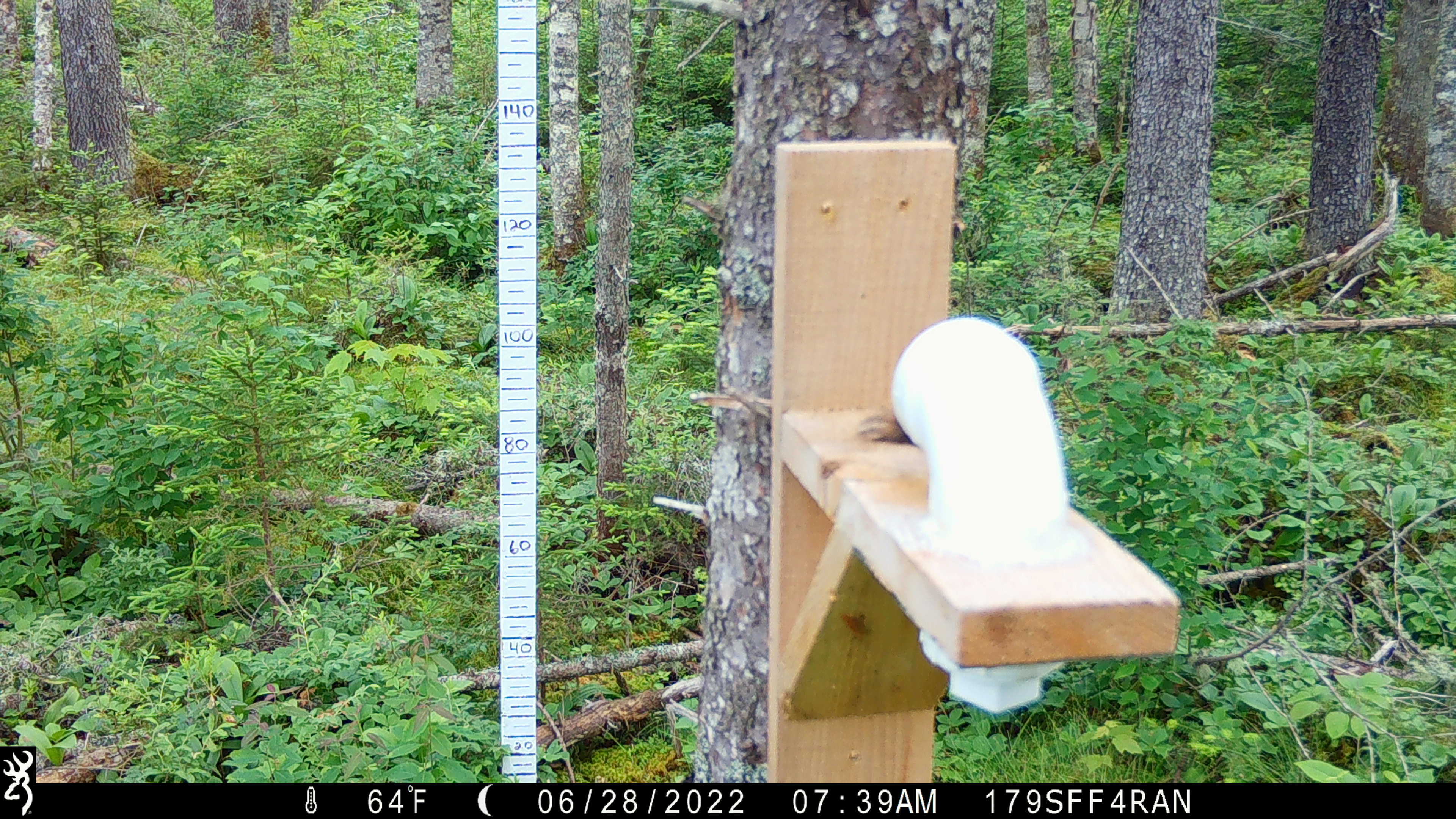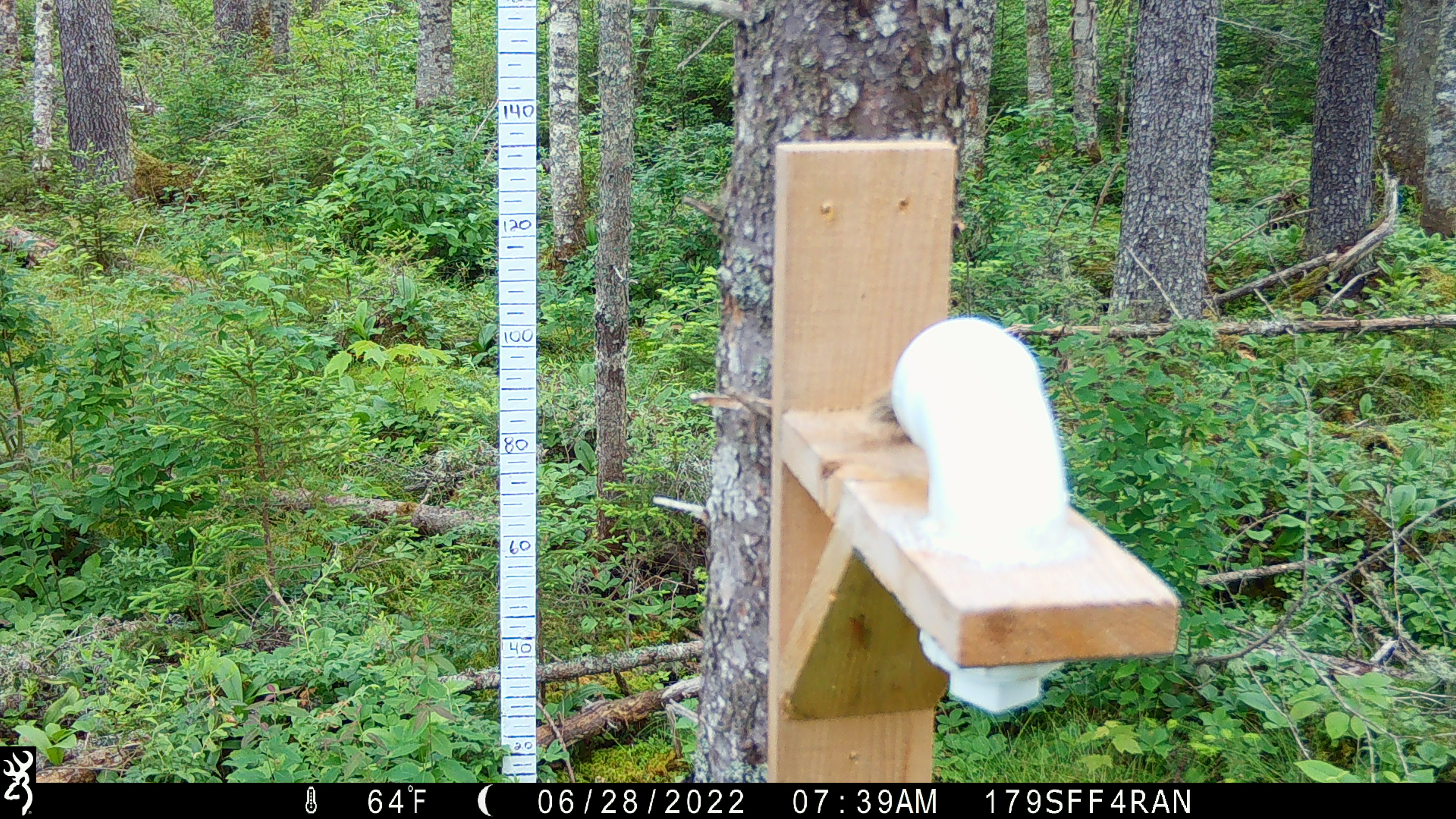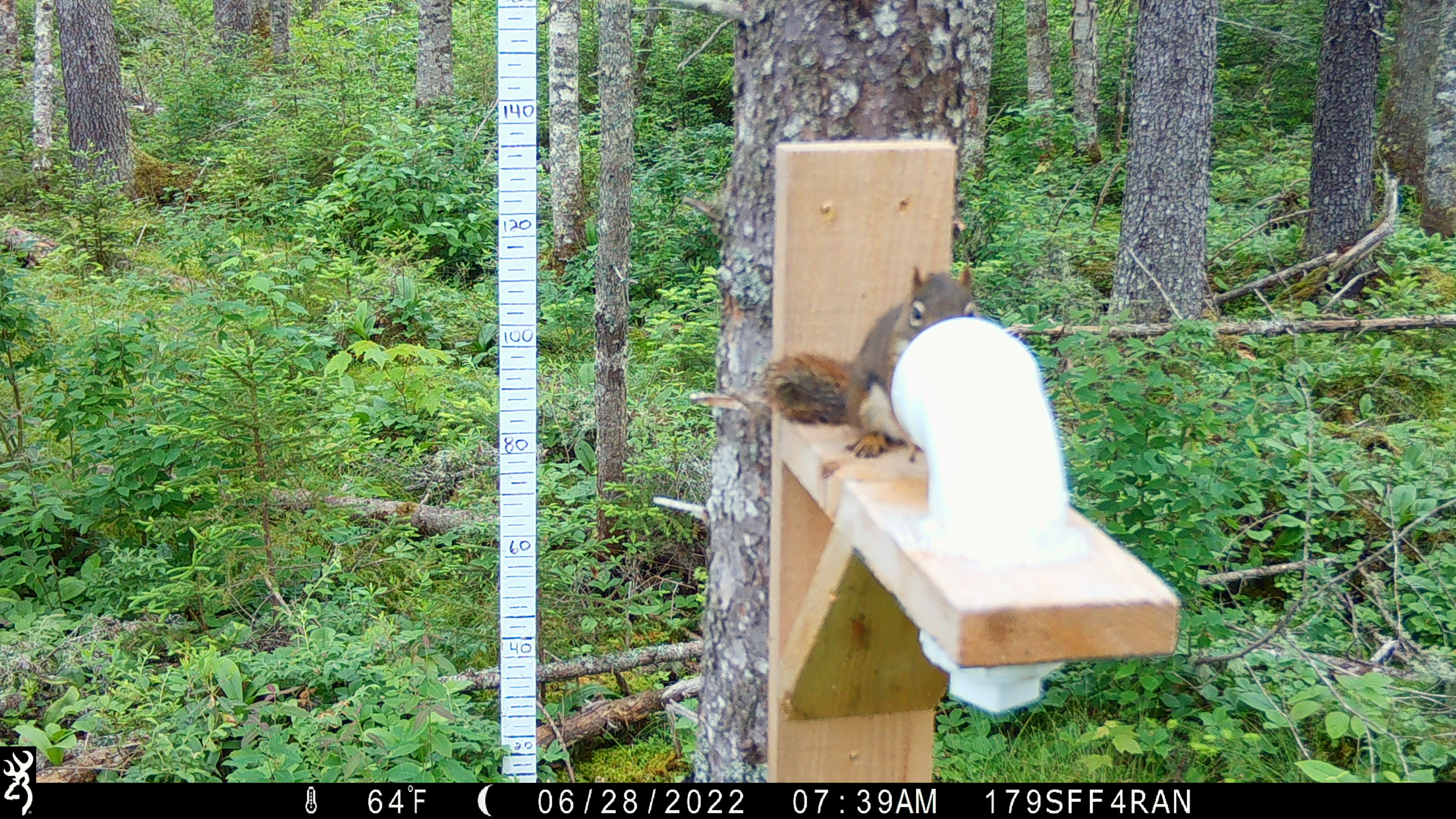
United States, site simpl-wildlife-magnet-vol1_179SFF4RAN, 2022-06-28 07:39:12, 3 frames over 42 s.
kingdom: Animalia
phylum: Chordata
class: Mammalia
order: Rodentia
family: Sciuridae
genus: Tamiasciurus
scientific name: Tamiasciurus hudsonicus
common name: red squirrel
Red squirrel (Tamiasciurus hudsonicus).